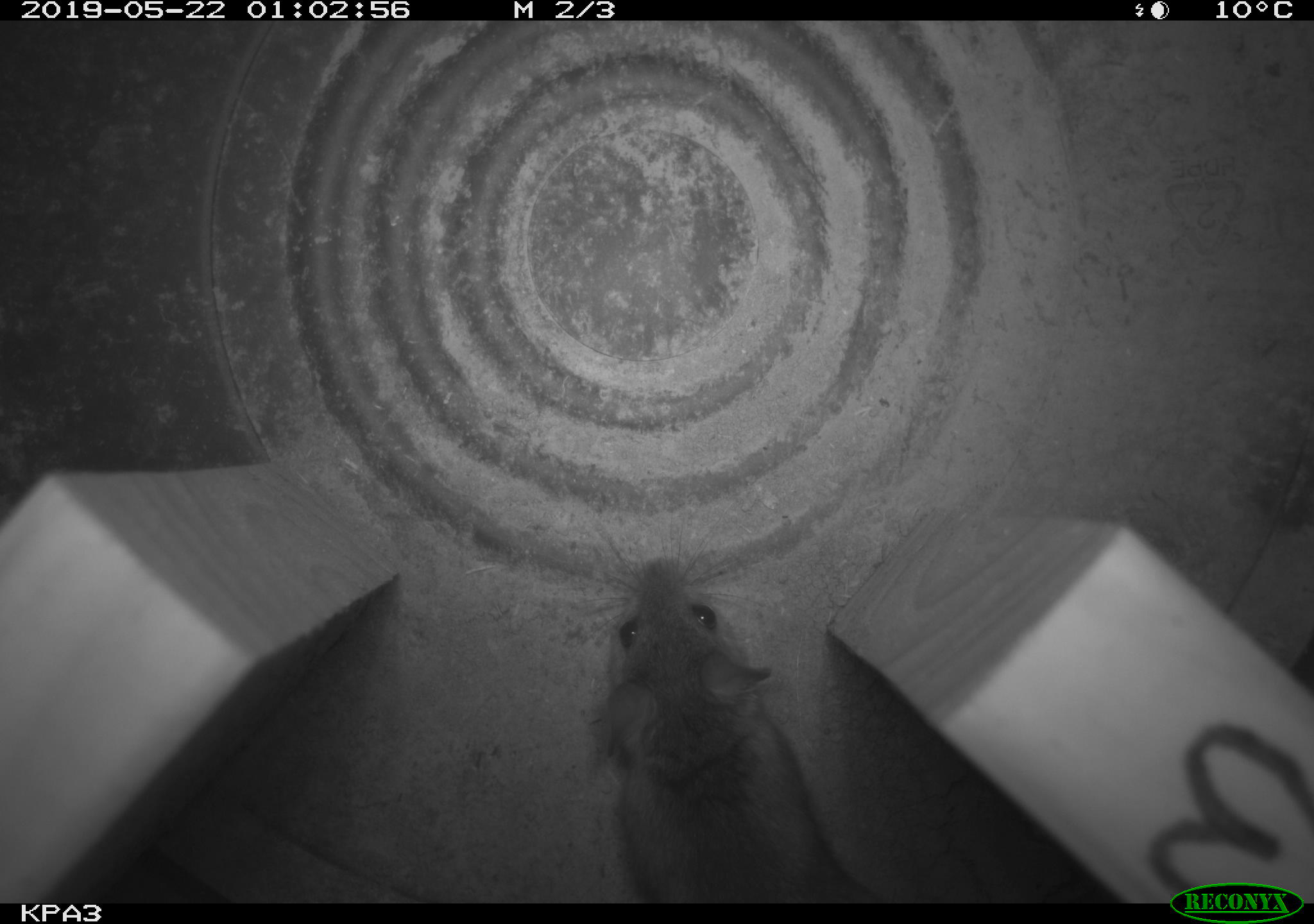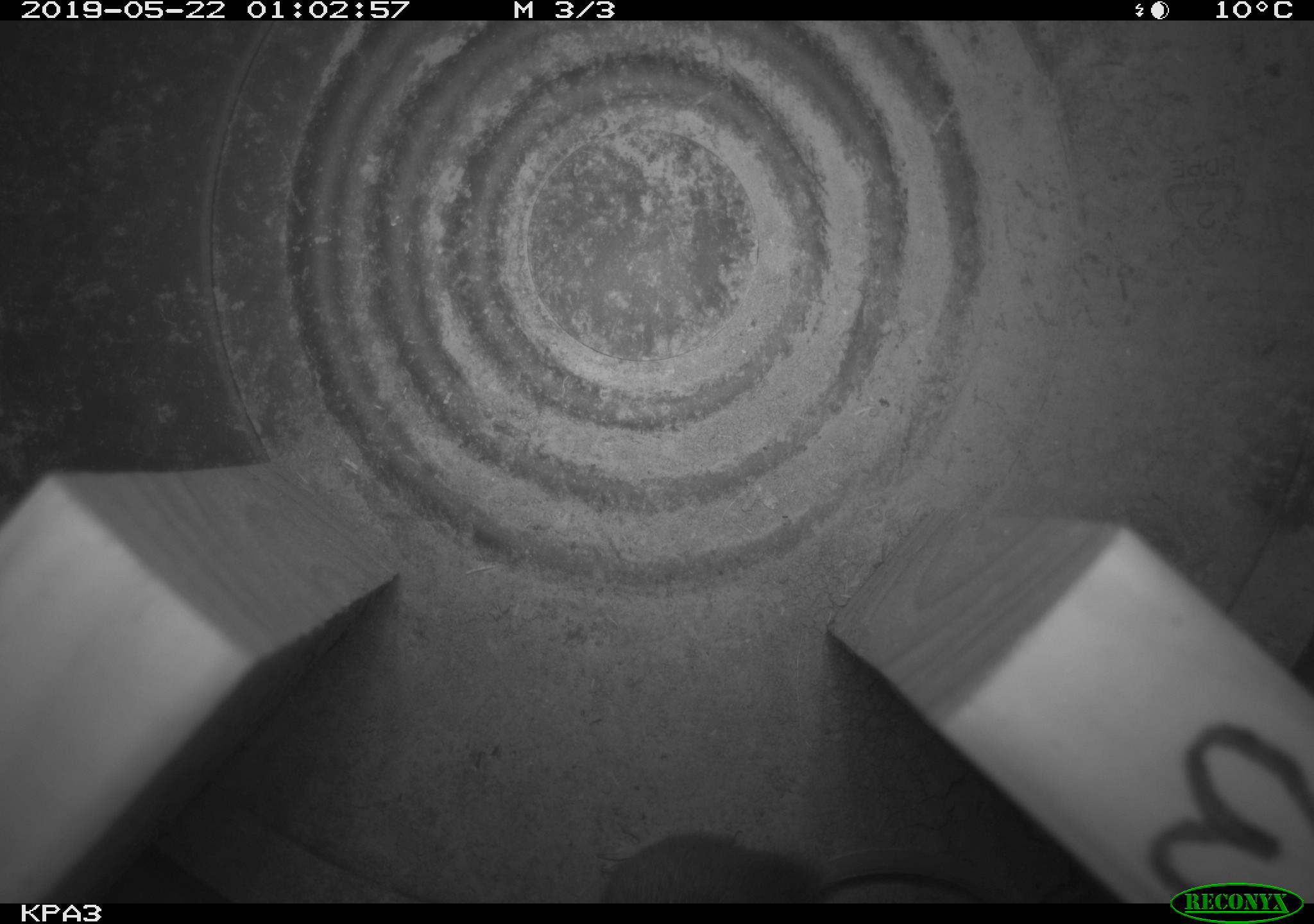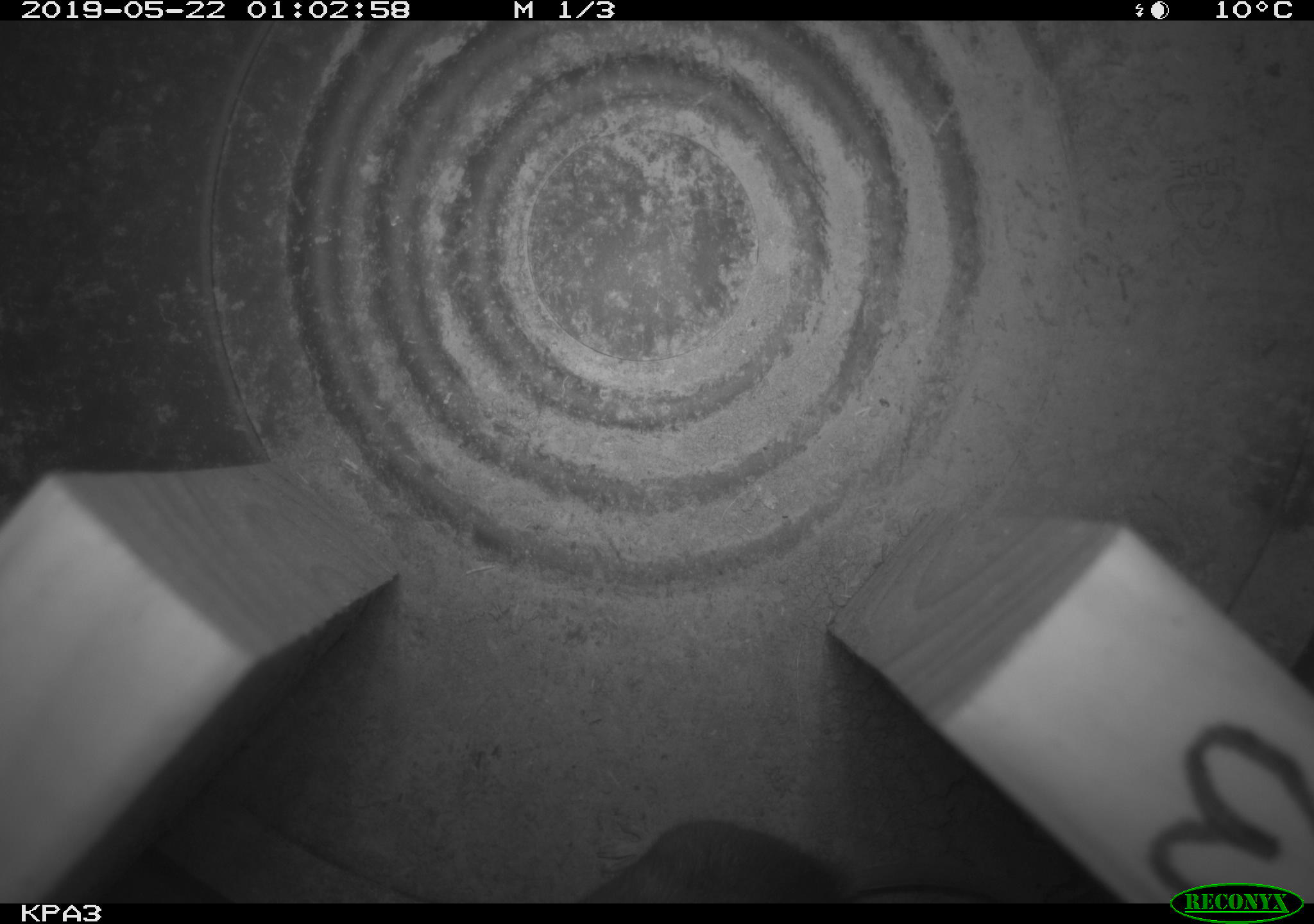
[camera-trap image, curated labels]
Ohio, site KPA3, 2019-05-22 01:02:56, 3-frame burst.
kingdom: Animalia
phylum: Chordata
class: Mammalia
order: Rodentia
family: Cricetidae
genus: Peromyscus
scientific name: Peromyscus leucopus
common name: white-footed mouse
White-footed mouse (Peromyscus leucopus).